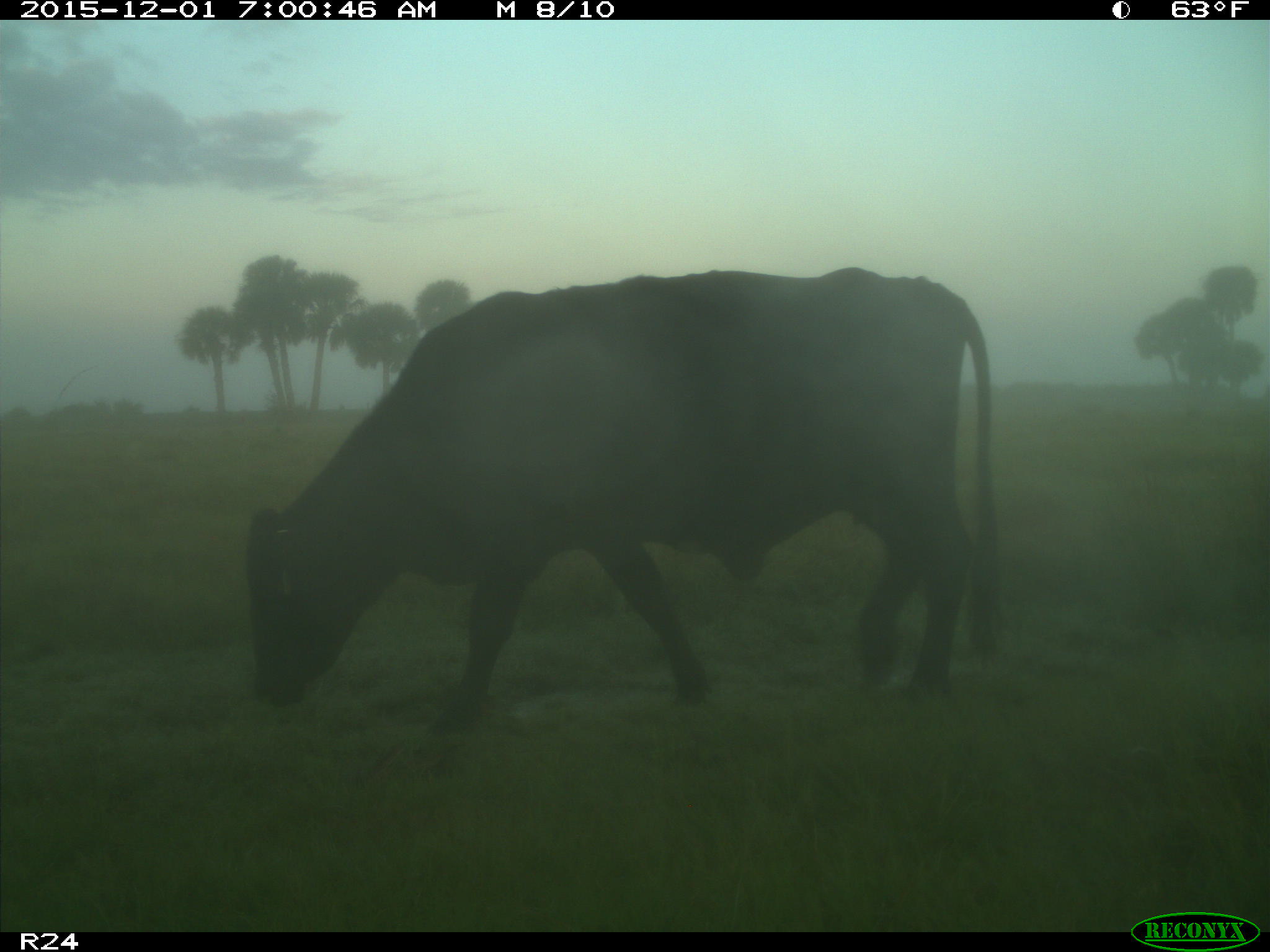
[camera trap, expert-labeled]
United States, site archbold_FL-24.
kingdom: Animalia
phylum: Chordata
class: Mammalia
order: Artiodactyla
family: Bovidae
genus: Bos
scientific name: Bos taurus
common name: domestic cow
Bos taurus (domestic cow).